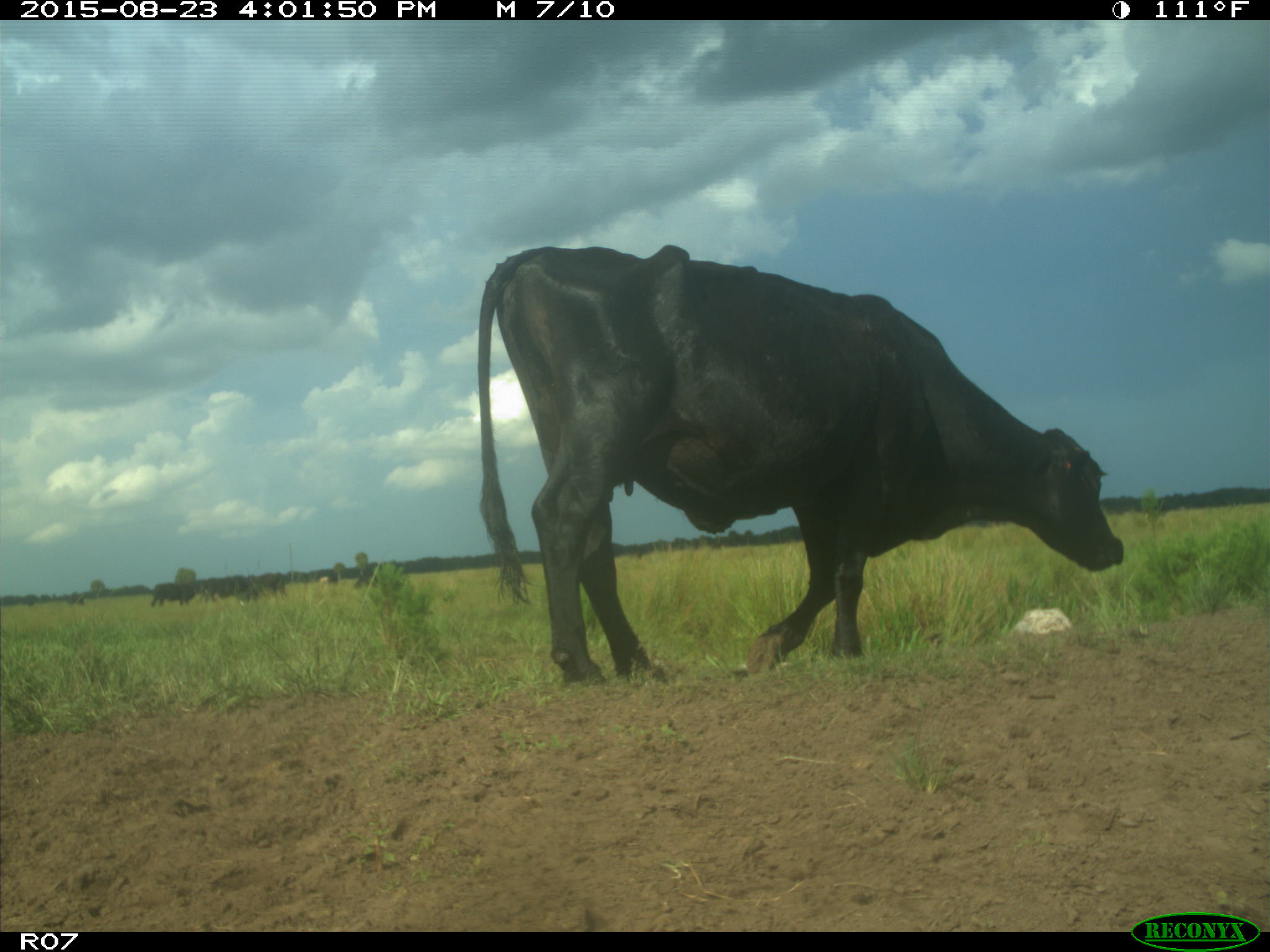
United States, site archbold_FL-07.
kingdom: Animalia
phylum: Chordata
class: Mammalia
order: Artiodactyla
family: Bovidae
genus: Bos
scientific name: Bos taurus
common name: domestic cow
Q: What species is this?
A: Bos taurus (domestic cow).